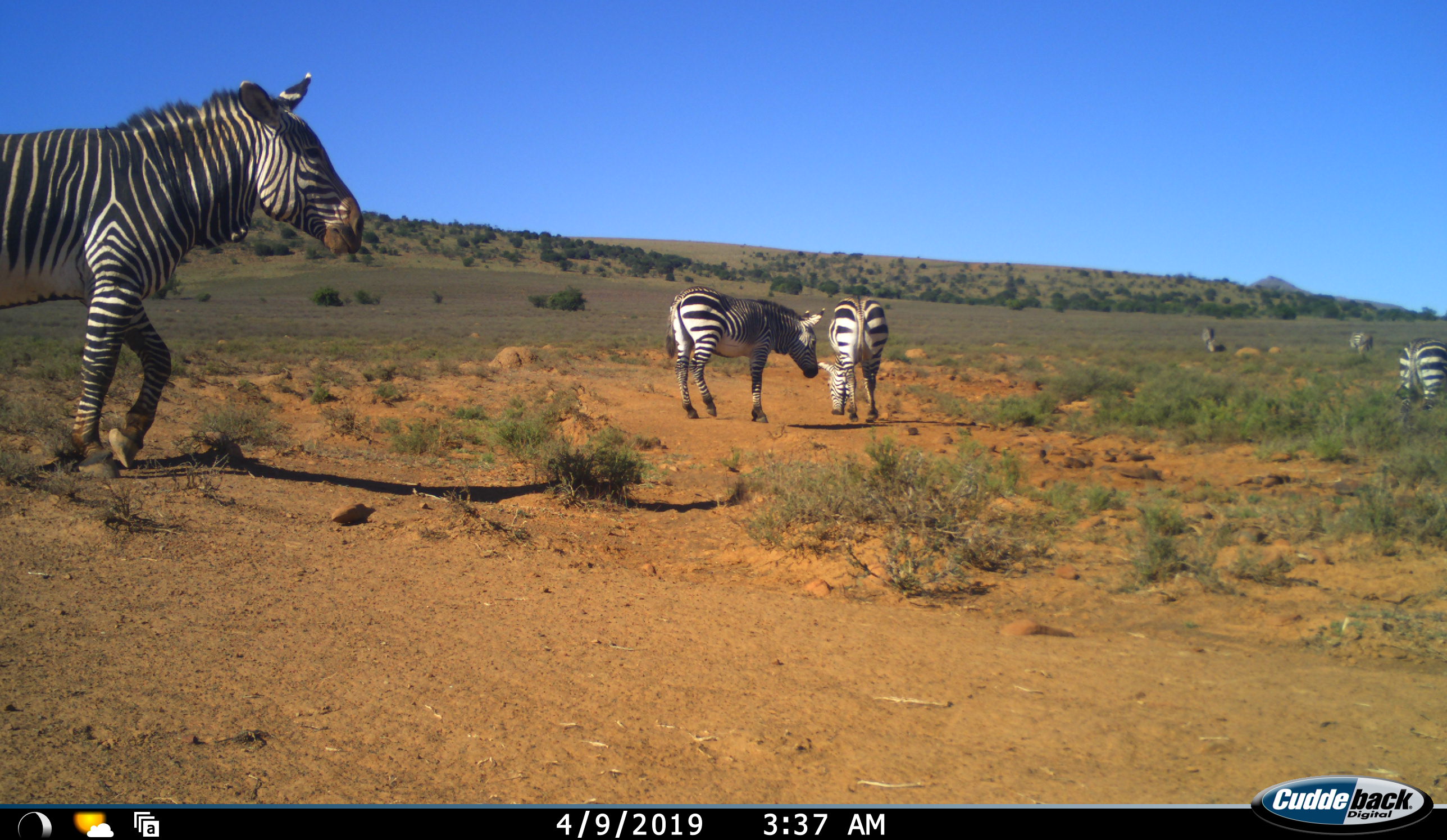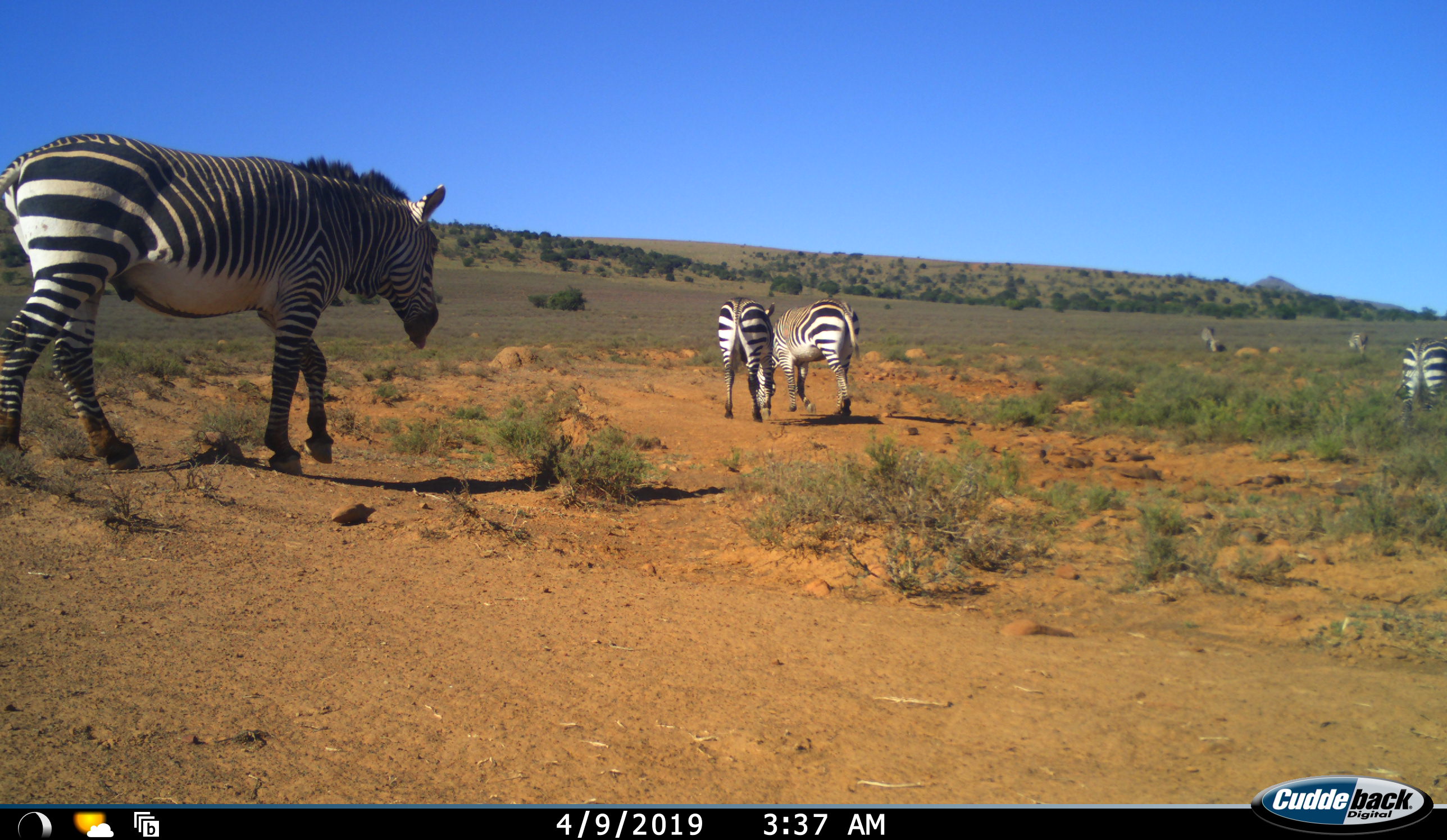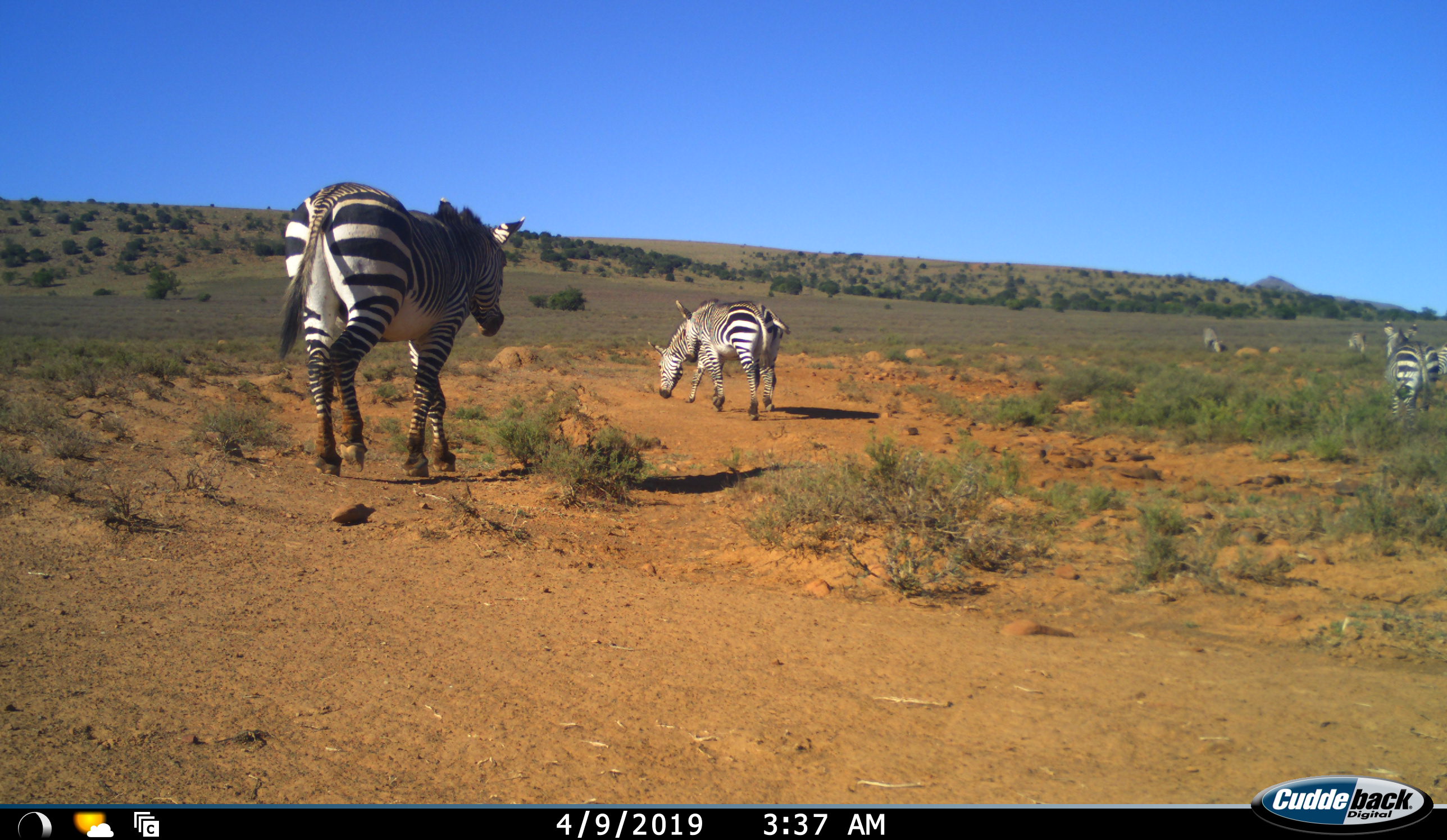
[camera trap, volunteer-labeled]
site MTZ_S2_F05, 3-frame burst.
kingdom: Animalia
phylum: Chordata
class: Mammalia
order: Perissodactyla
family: Equidae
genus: Equus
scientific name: Equus zebra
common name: mountain zebra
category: zebramountain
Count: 6.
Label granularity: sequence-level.